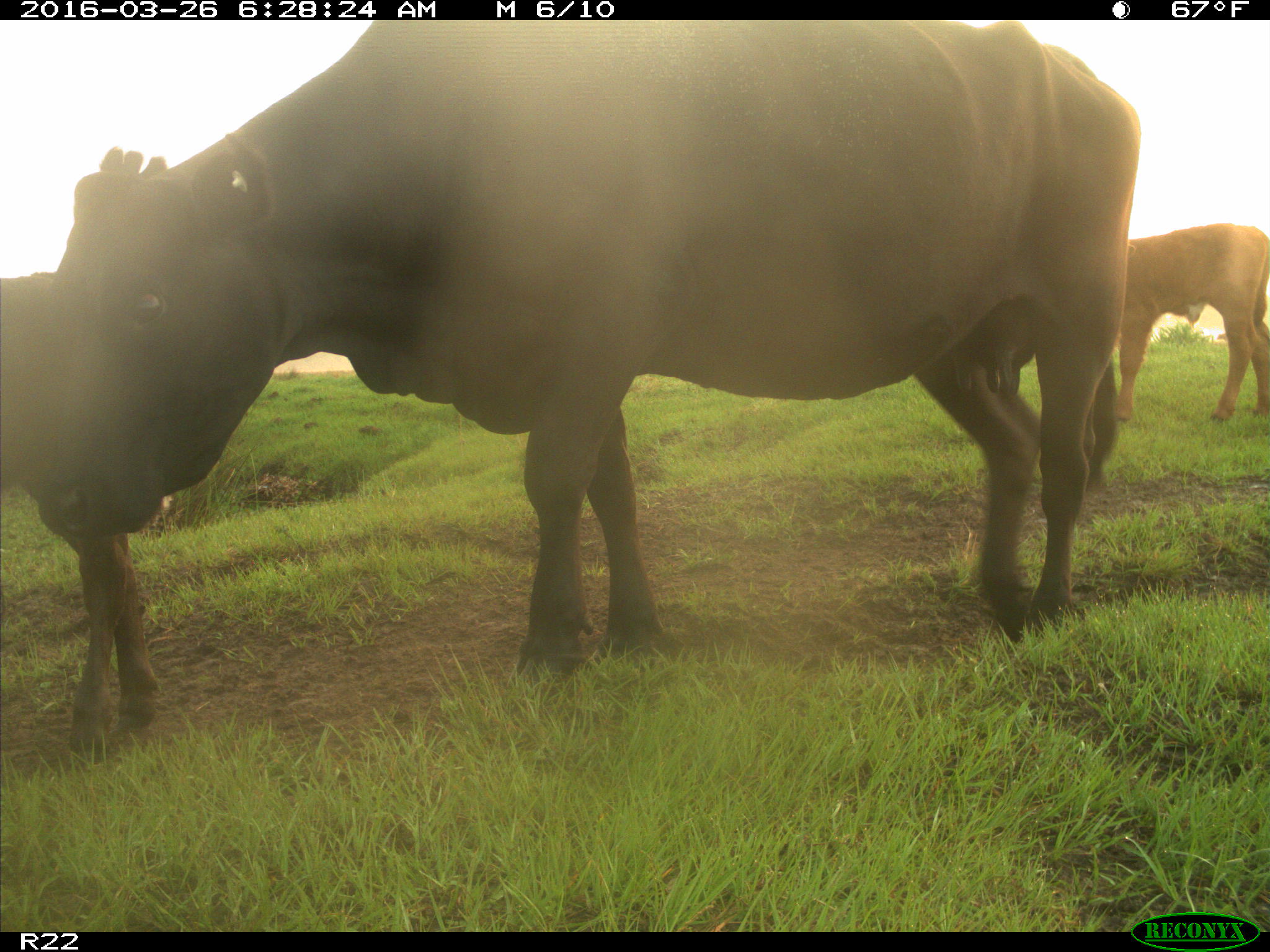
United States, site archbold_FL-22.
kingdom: Animalia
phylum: Chordata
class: Mammalia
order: Artiodactyla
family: Bovidae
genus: Bos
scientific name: Bos taurus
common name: domestic cow